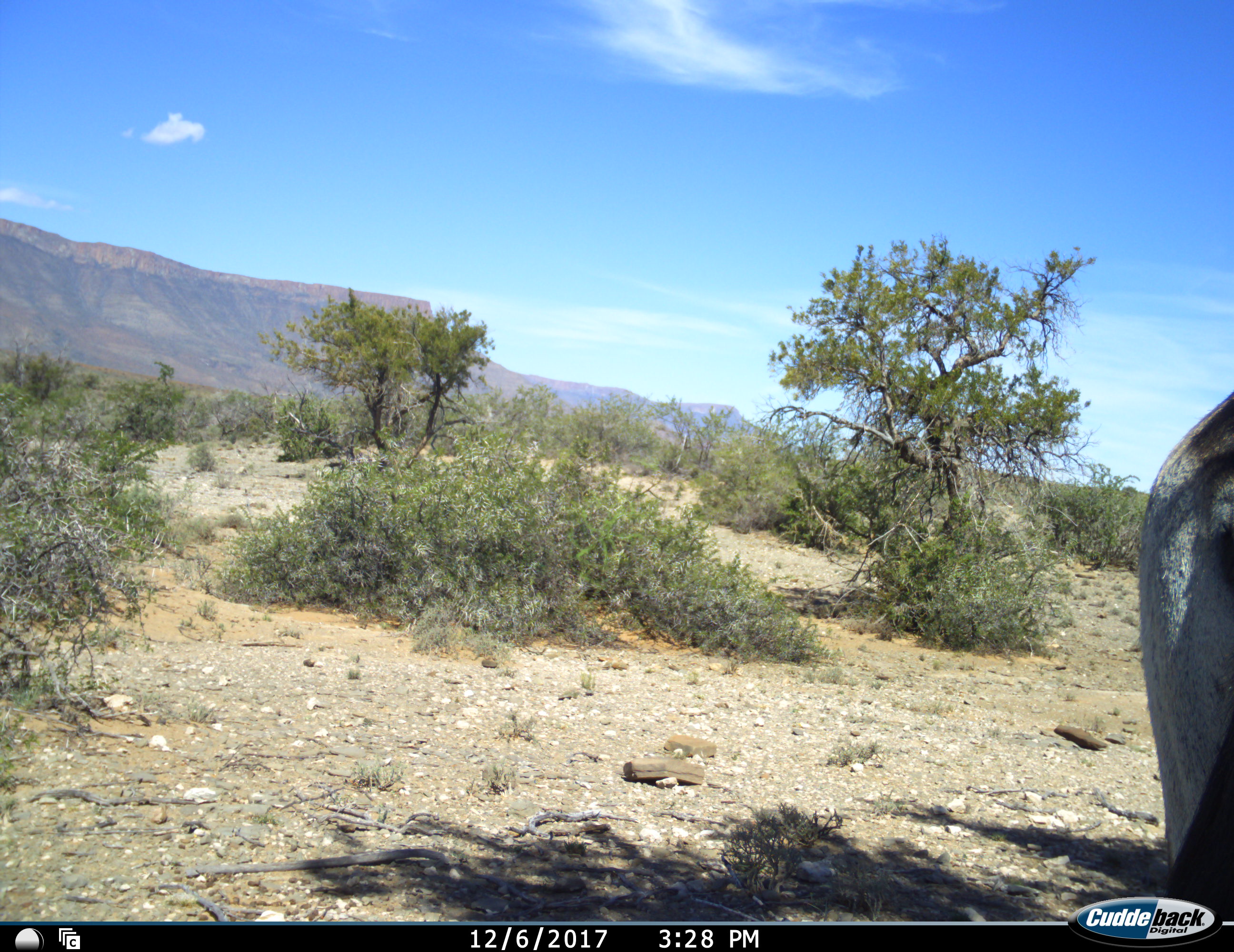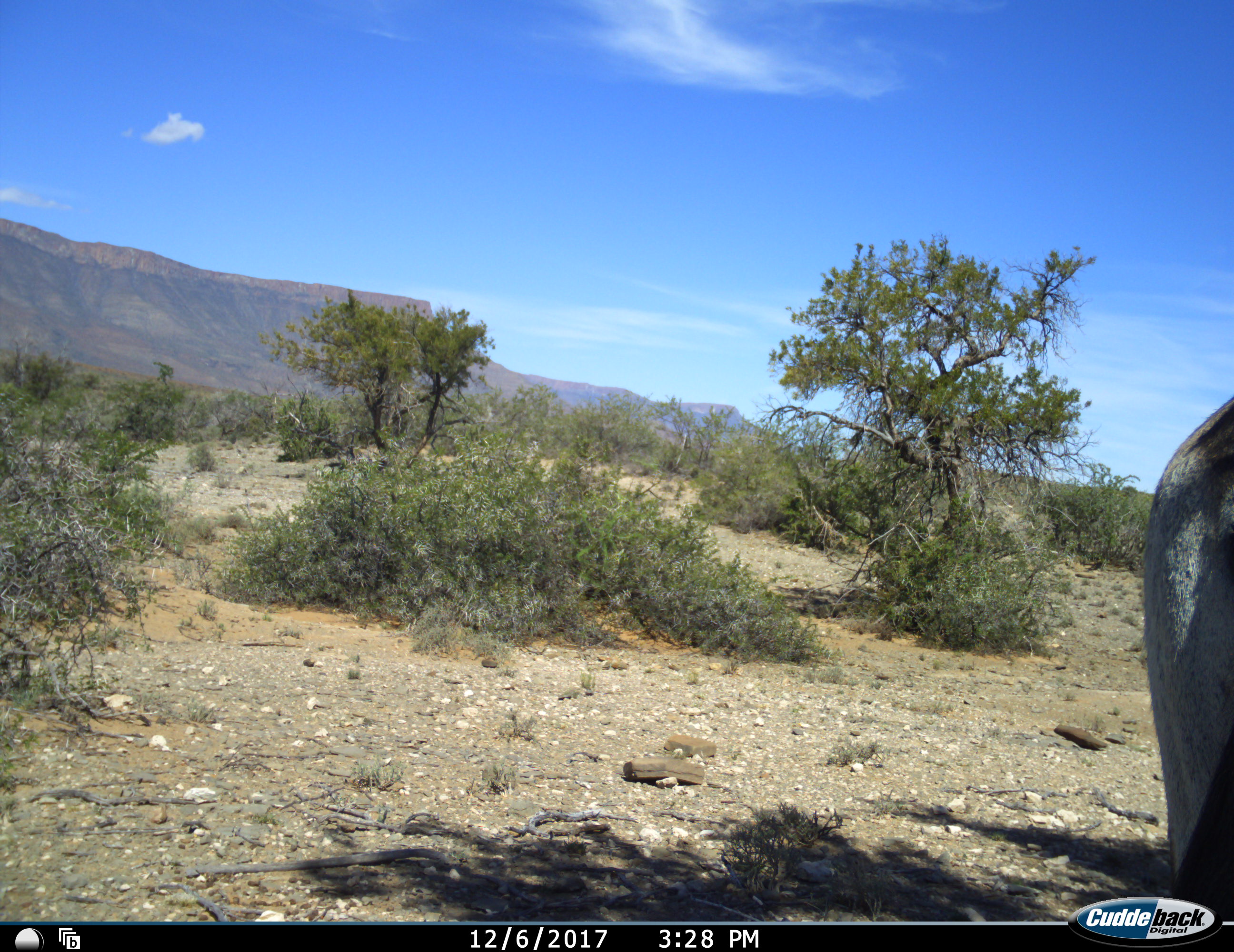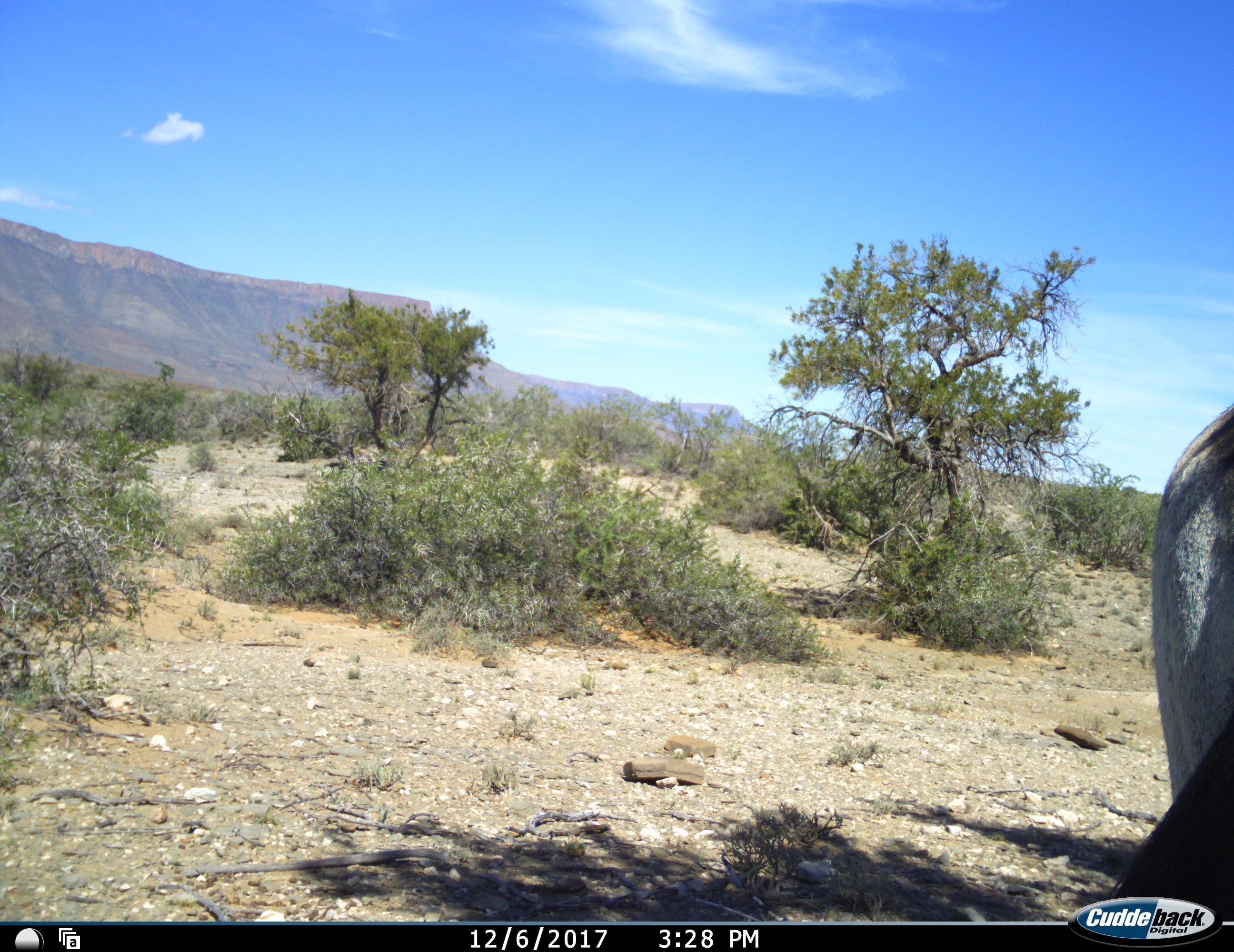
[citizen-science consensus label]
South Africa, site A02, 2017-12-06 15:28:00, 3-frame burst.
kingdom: Animalia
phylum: Chordata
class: Mammalia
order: Artiodactyla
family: Bovidae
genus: Oryx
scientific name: Oryx gazella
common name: gemsbok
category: gemsbokoryx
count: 1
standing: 100%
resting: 0%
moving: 0%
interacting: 0%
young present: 0%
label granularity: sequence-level